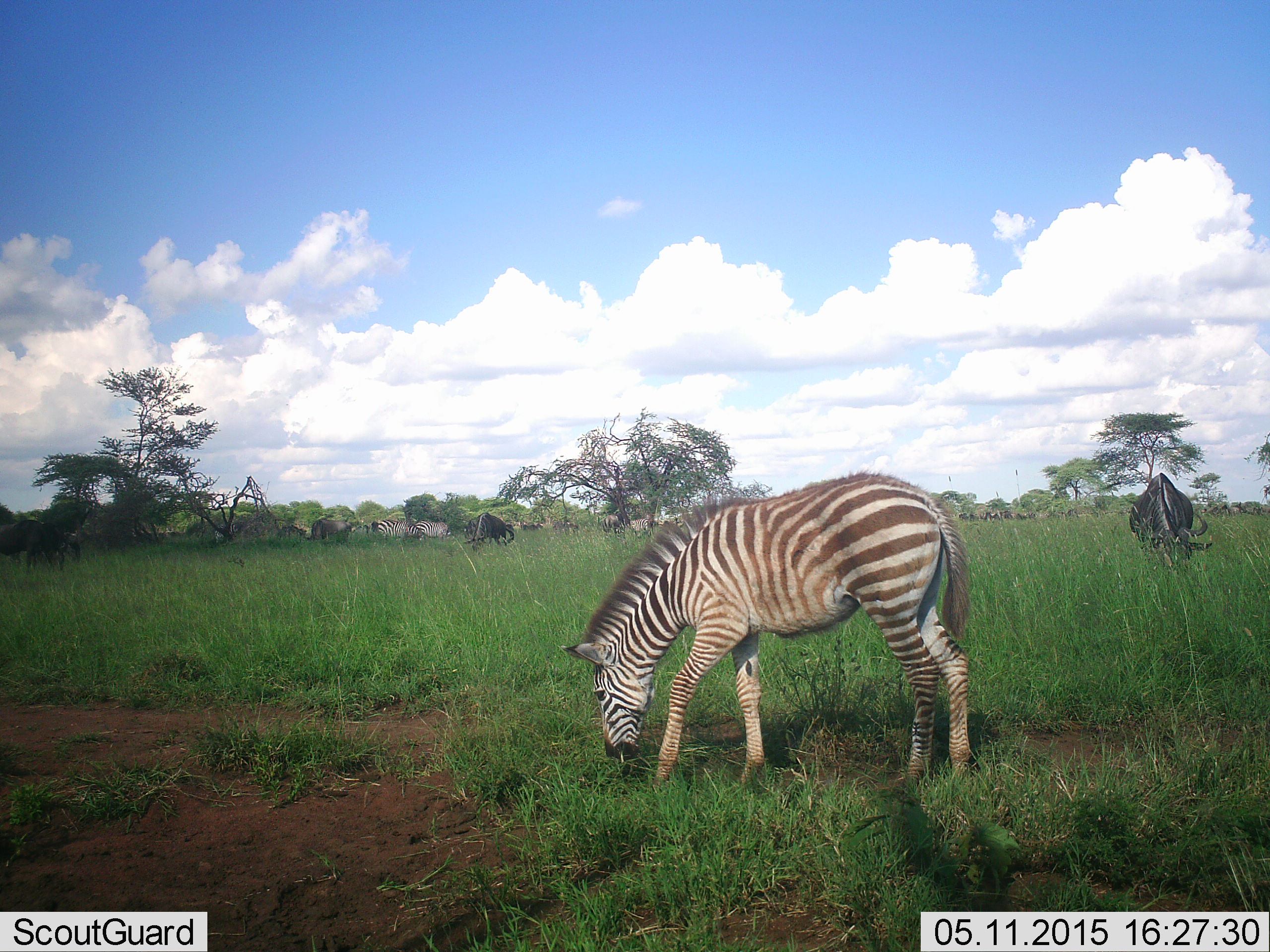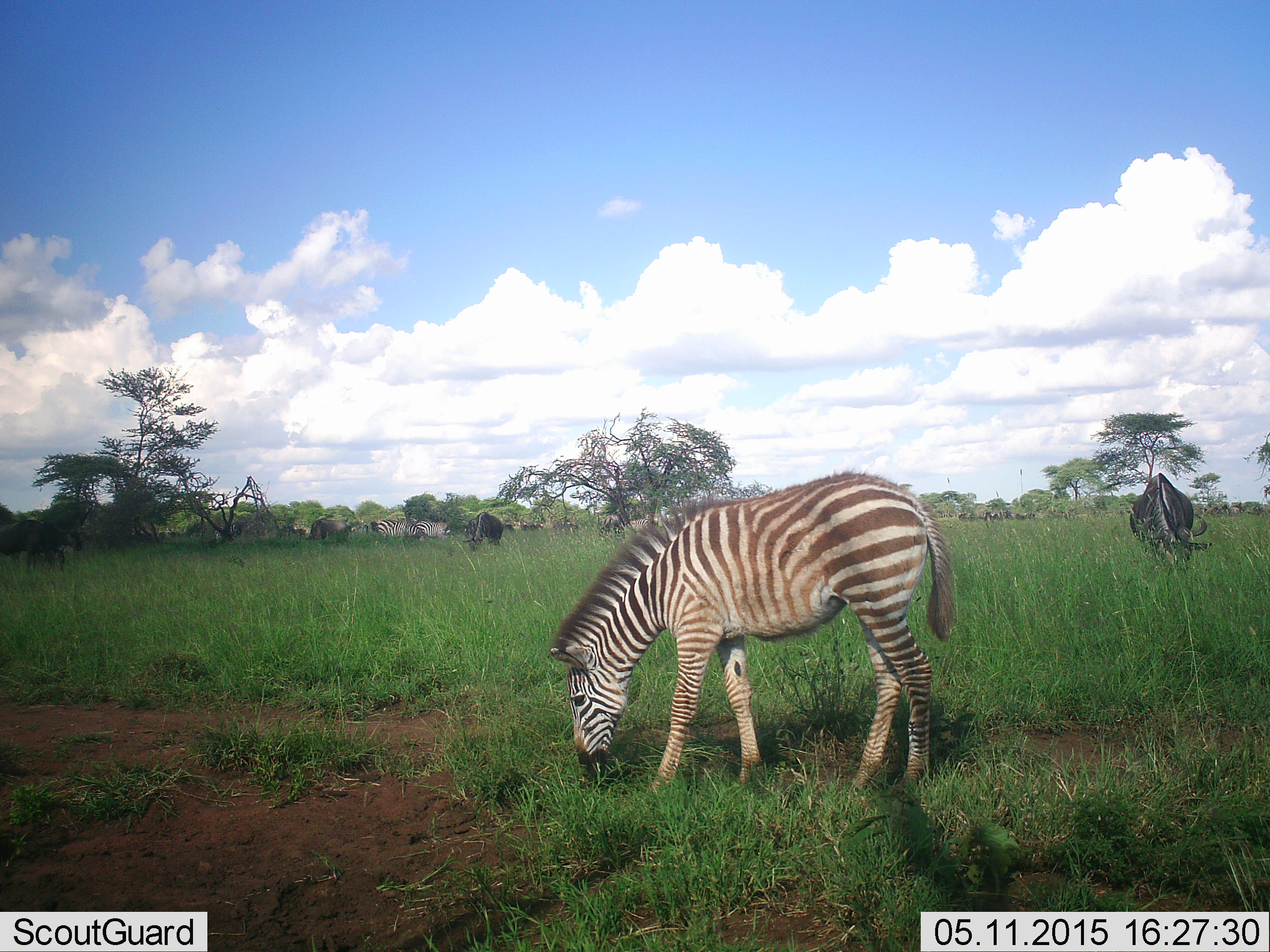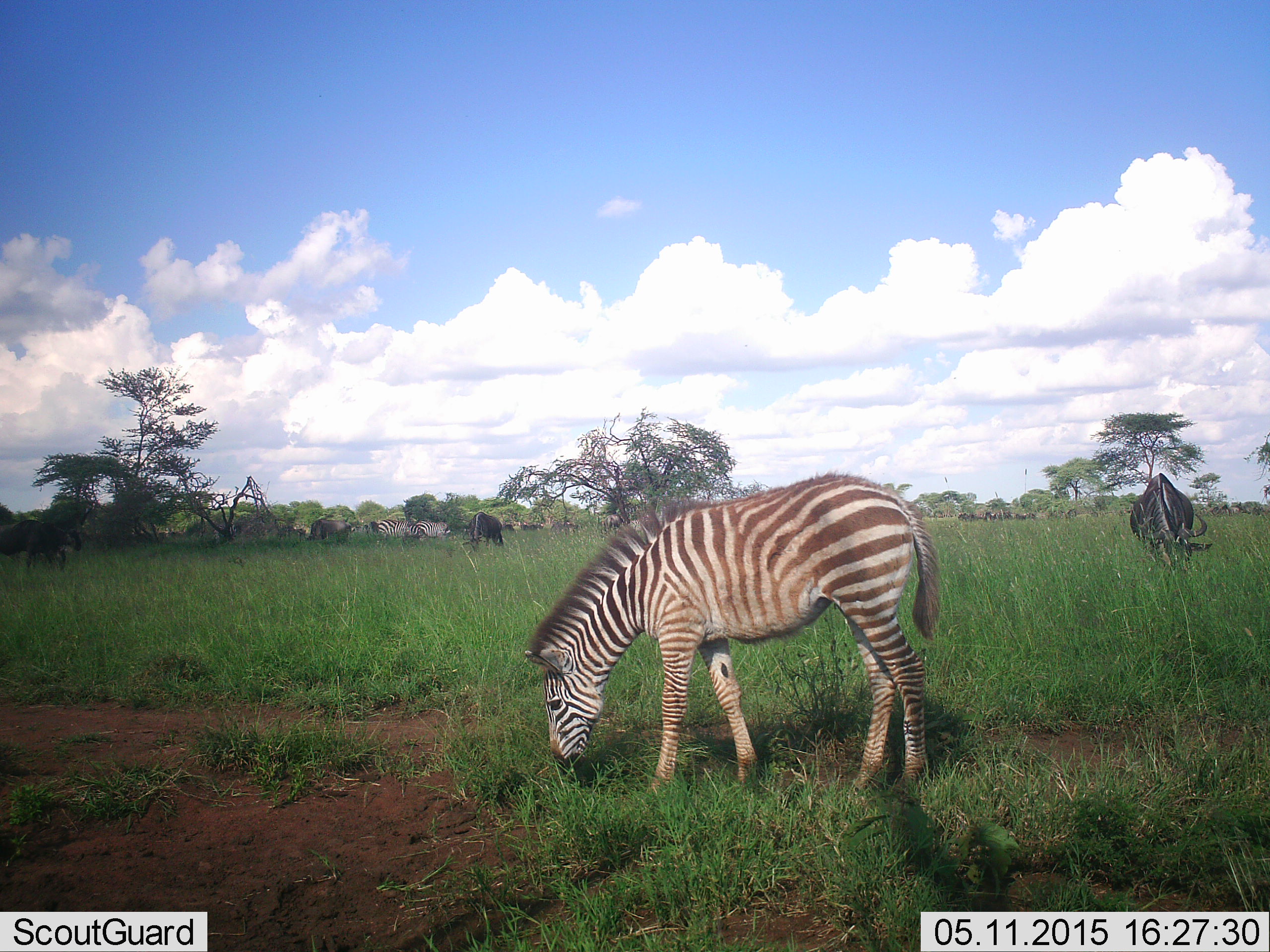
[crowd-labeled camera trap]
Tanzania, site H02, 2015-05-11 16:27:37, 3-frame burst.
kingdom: Animalia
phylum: Chordata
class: Mammalia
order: Artiodactyla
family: Bovidae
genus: Connochaetes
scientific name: Connochaetes taurinus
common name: blue wildebeest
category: wildebeest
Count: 6.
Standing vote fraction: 30%.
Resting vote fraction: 0%.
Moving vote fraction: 20%.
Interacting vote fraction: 0%.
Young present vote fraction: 10%.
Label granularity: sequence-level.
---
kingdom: Animalia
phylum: Chordata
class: Mammalia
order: Perissodactyla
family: Equidae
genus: Equus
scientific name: Equus quagga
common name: plains zebra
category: zebra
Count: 4.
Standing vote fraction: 18%.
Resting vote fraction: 0%.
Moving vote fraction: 9%.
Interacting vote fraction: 0%.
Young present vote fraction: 9%.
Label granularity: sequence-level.